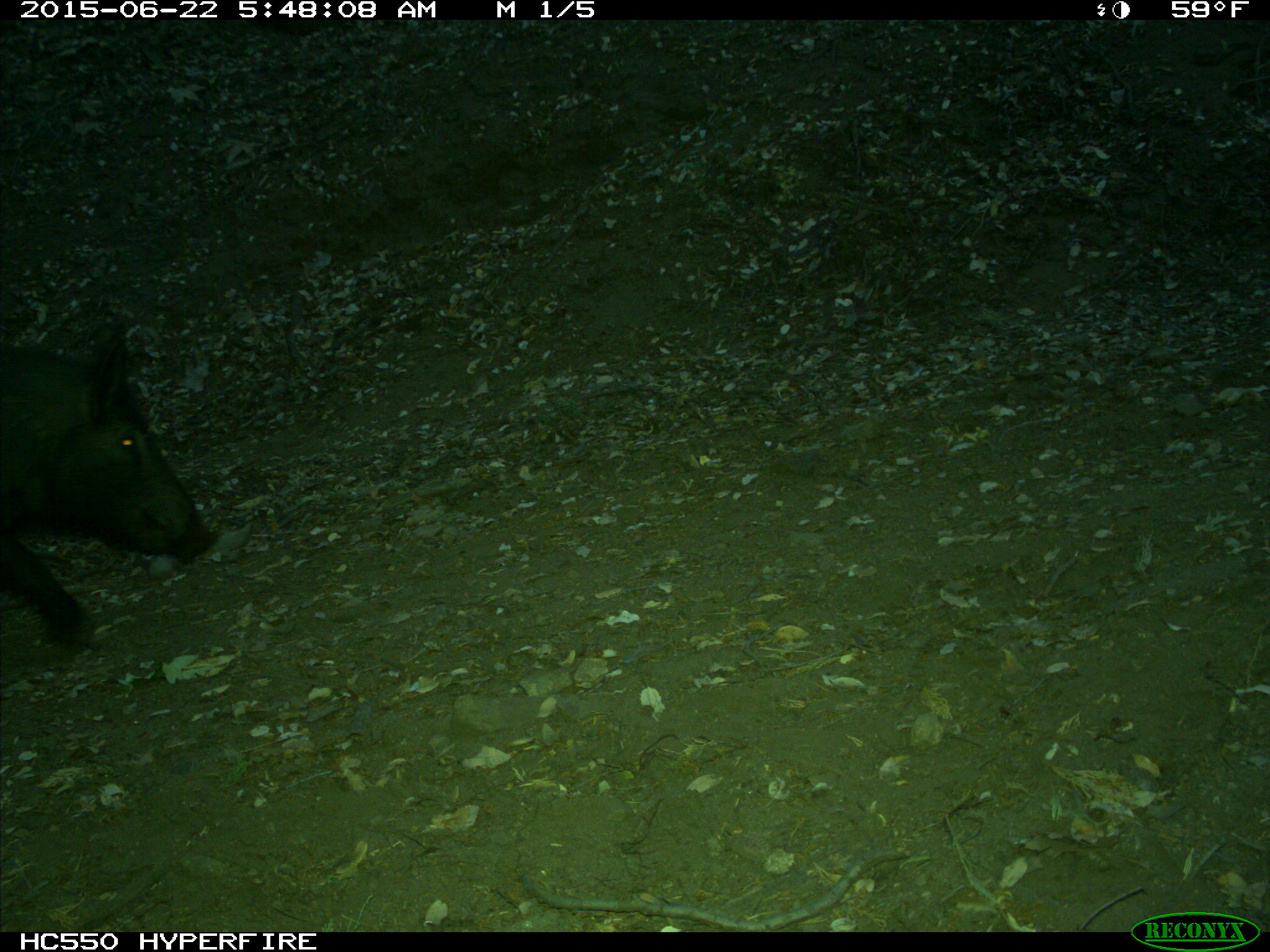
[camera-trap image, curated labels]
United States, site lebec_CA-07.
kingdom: Animalia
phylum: Chordata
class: Mammalia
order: Artiodactyla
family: Suidae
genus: Sus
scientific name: Sus scrofa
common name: wild boar